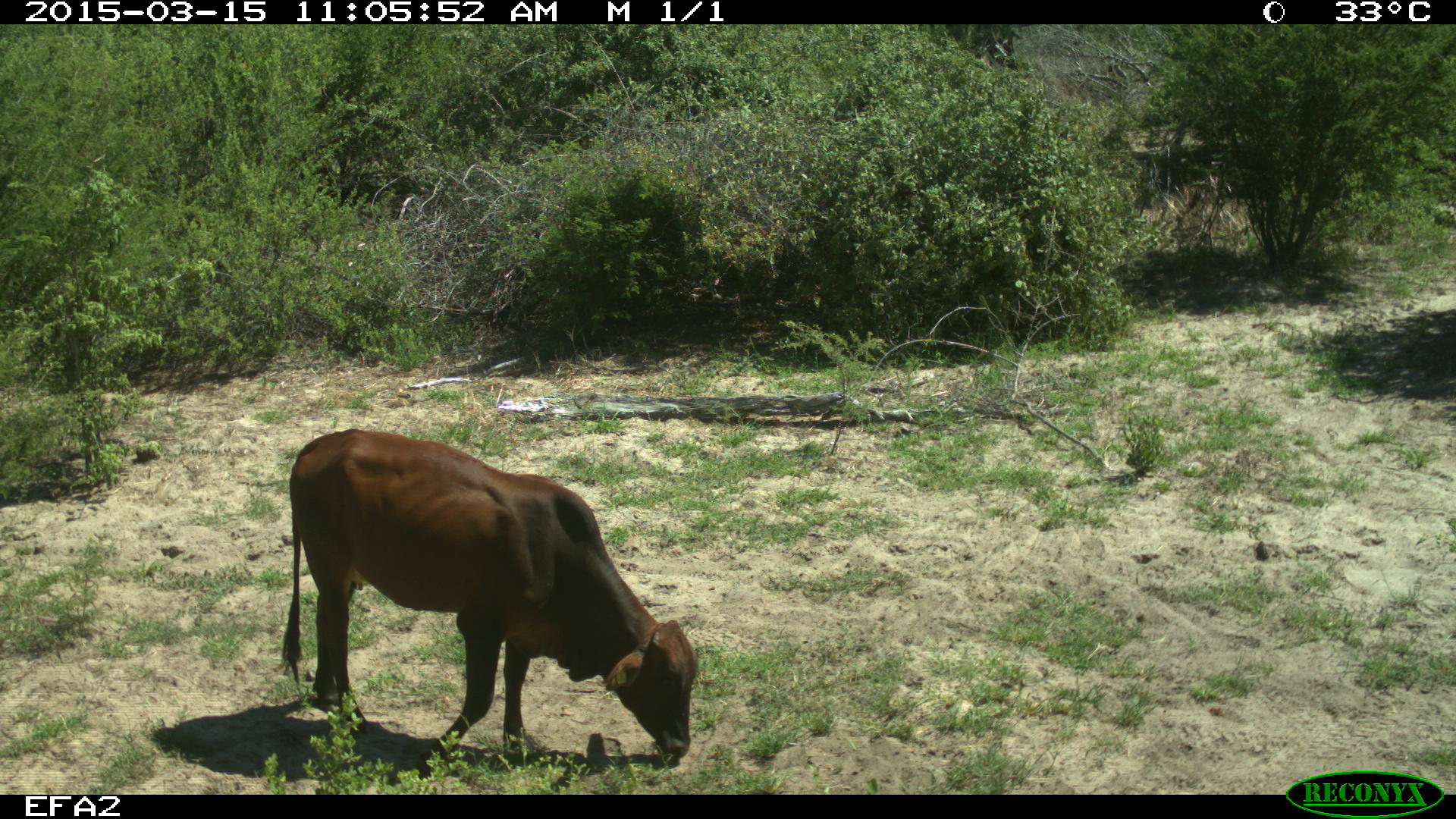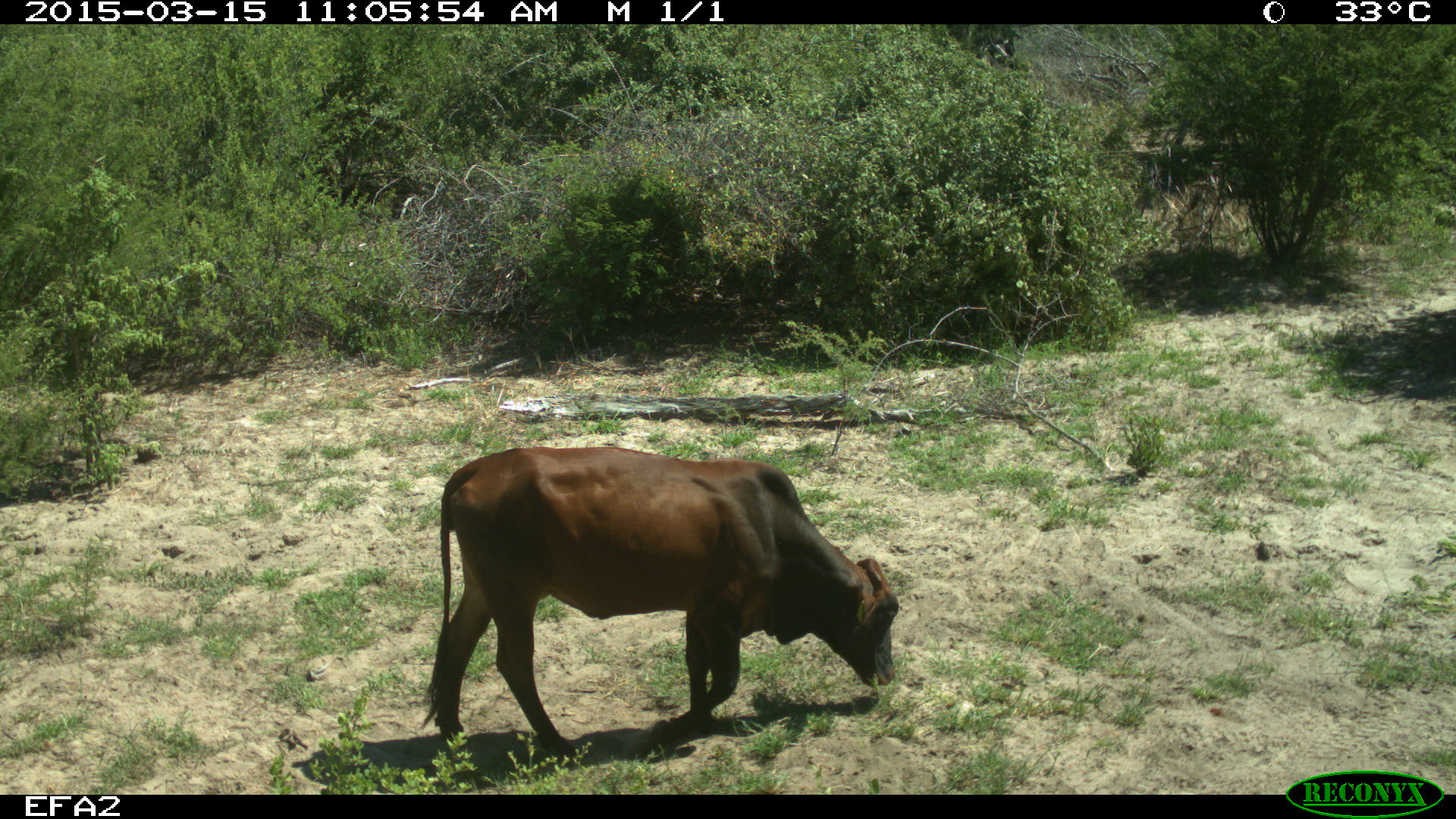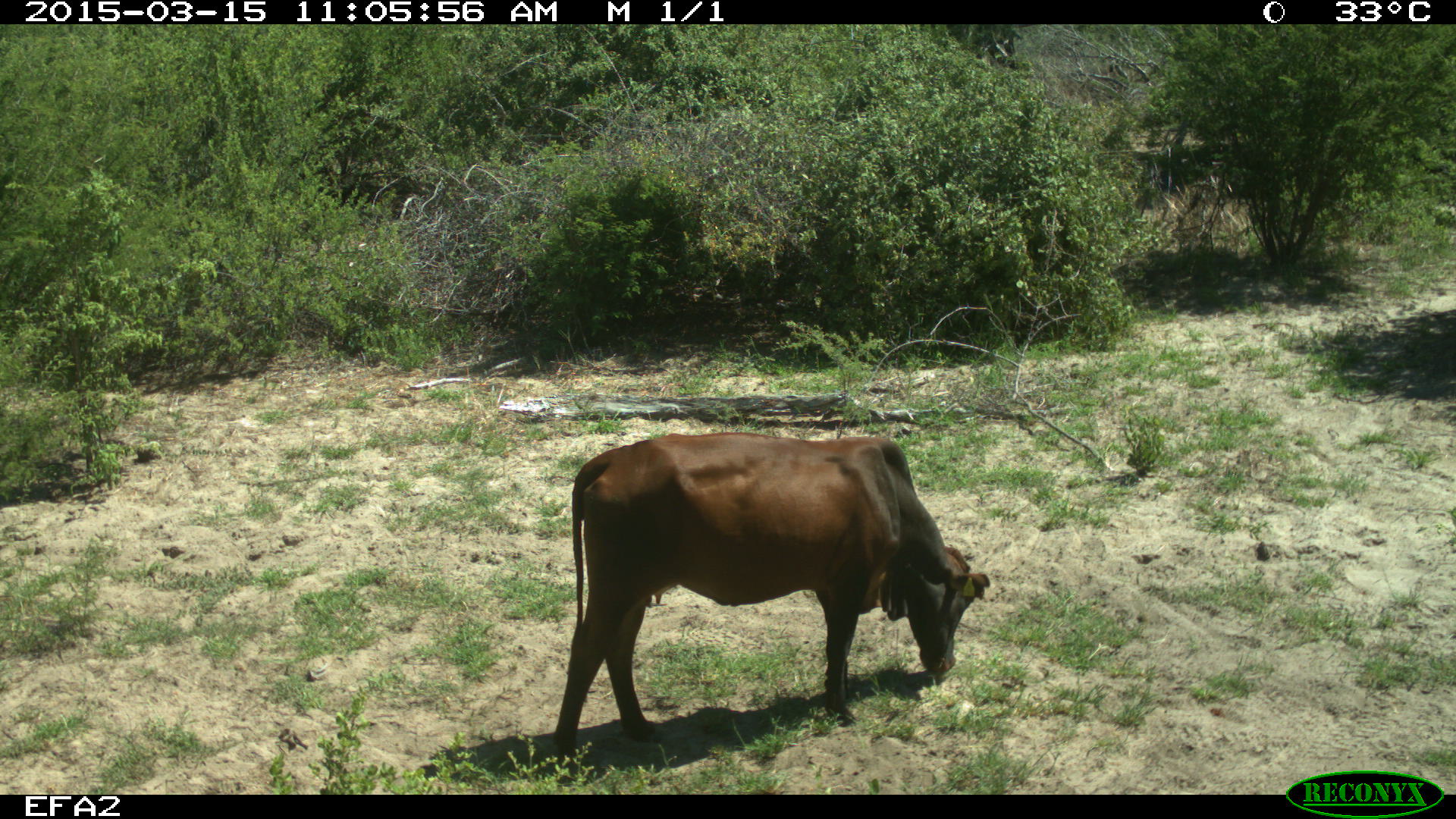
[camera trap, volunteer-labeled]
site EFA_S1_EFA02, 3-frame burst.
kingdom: Animalia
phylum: Chordata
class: Mammalia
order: Artiodactyla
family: Bovidae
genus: Bos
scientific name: Bos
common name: cattle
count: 1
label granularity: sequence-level